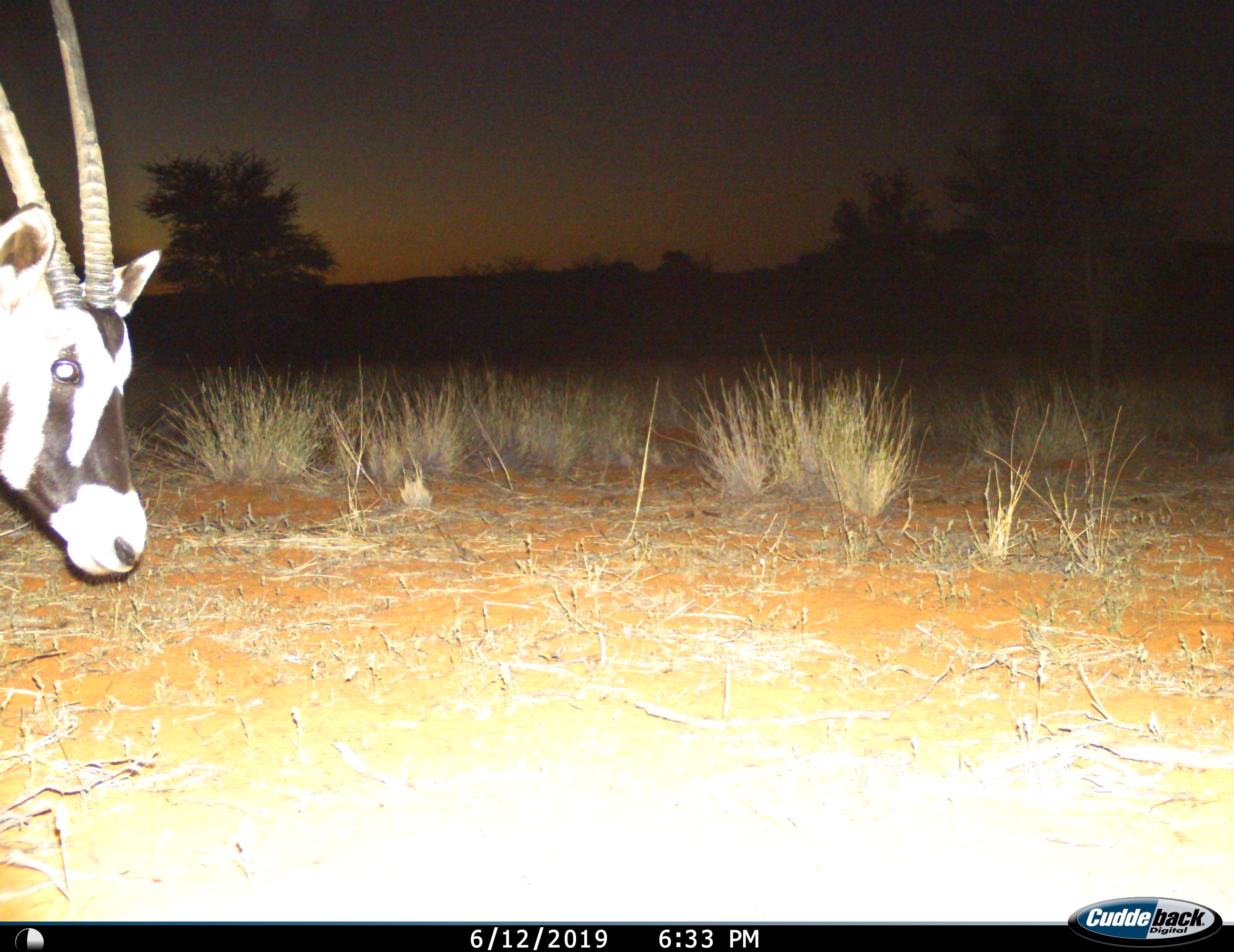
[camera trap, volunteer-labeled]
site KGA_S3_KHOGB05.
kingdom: Animalia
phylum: Chordata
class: Mammalia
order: Artiodactyla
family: Bovidae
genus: Oryx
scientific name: Oryx gazella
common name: gemsbok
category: oryx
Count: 1.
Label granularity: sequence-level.